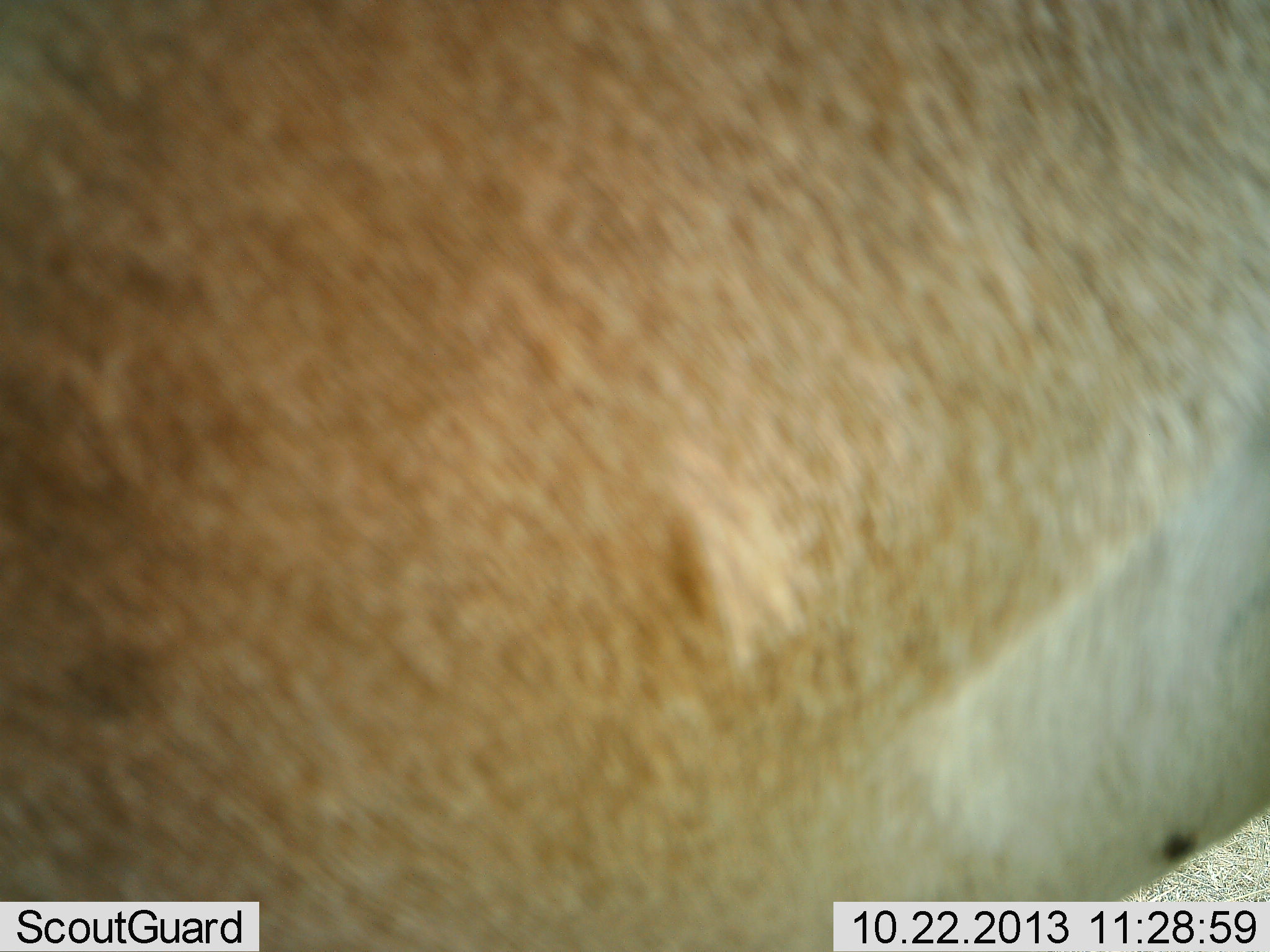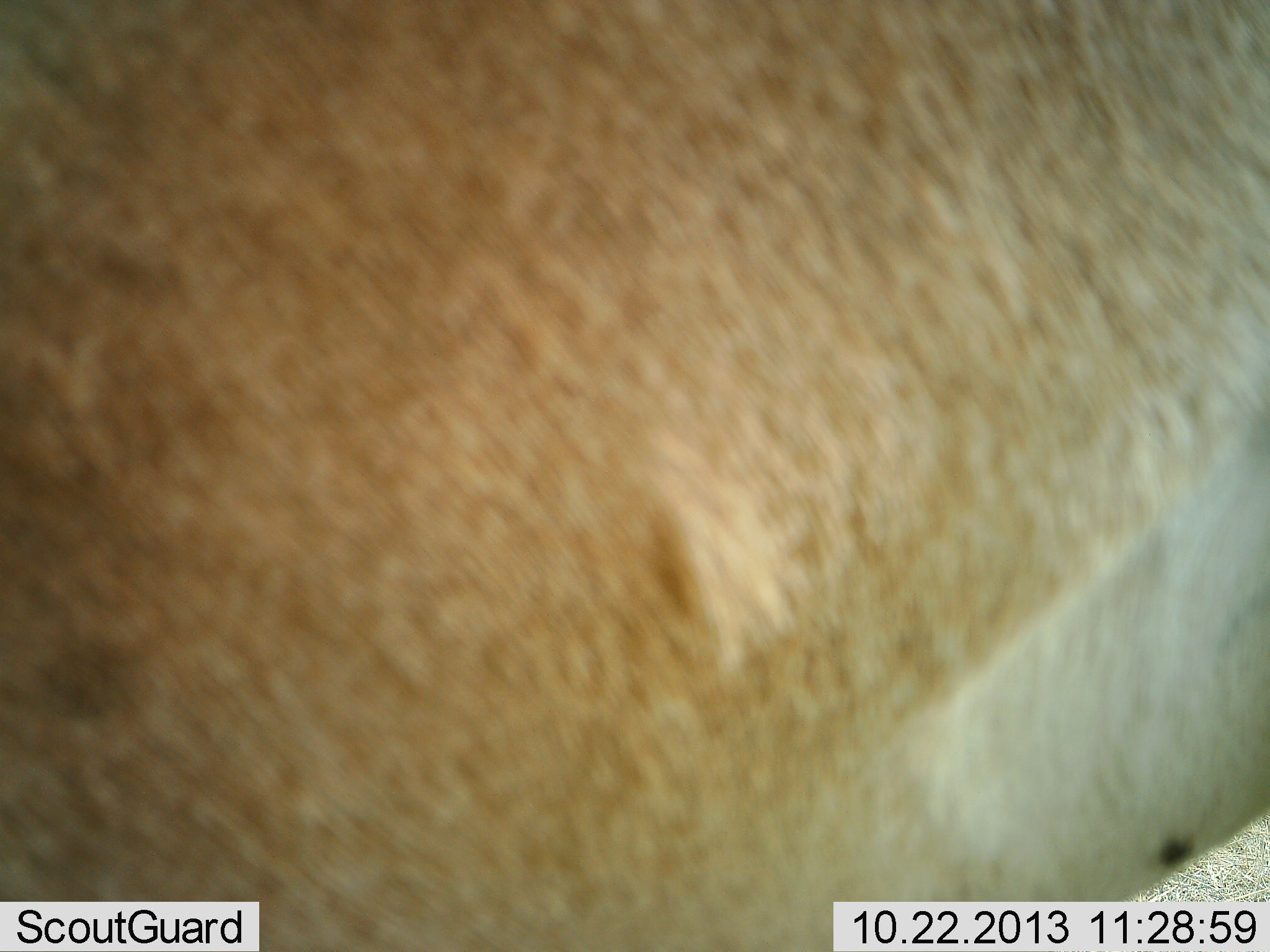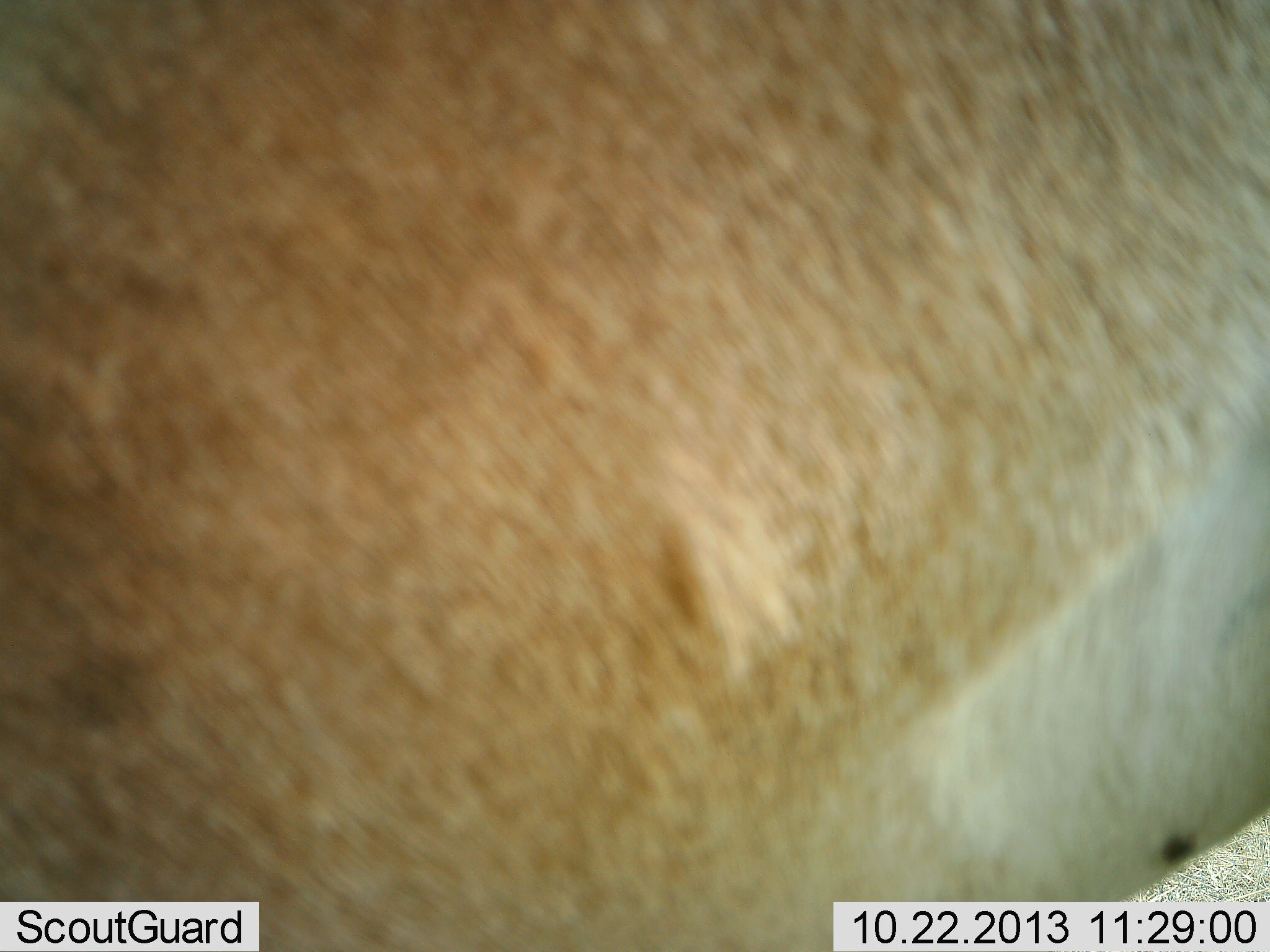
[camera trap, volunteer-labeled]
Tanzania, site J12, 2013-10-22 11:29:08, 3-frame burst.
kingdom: Animalia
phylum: Chordata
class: Mammalia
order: Artiodactyla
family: Bovidae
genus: Nanger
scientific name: Nanger granti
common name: grant's gazelle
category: gazellegrants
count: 1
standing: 86%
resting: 7%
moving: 7%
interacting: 0%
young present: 0%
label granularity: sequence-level